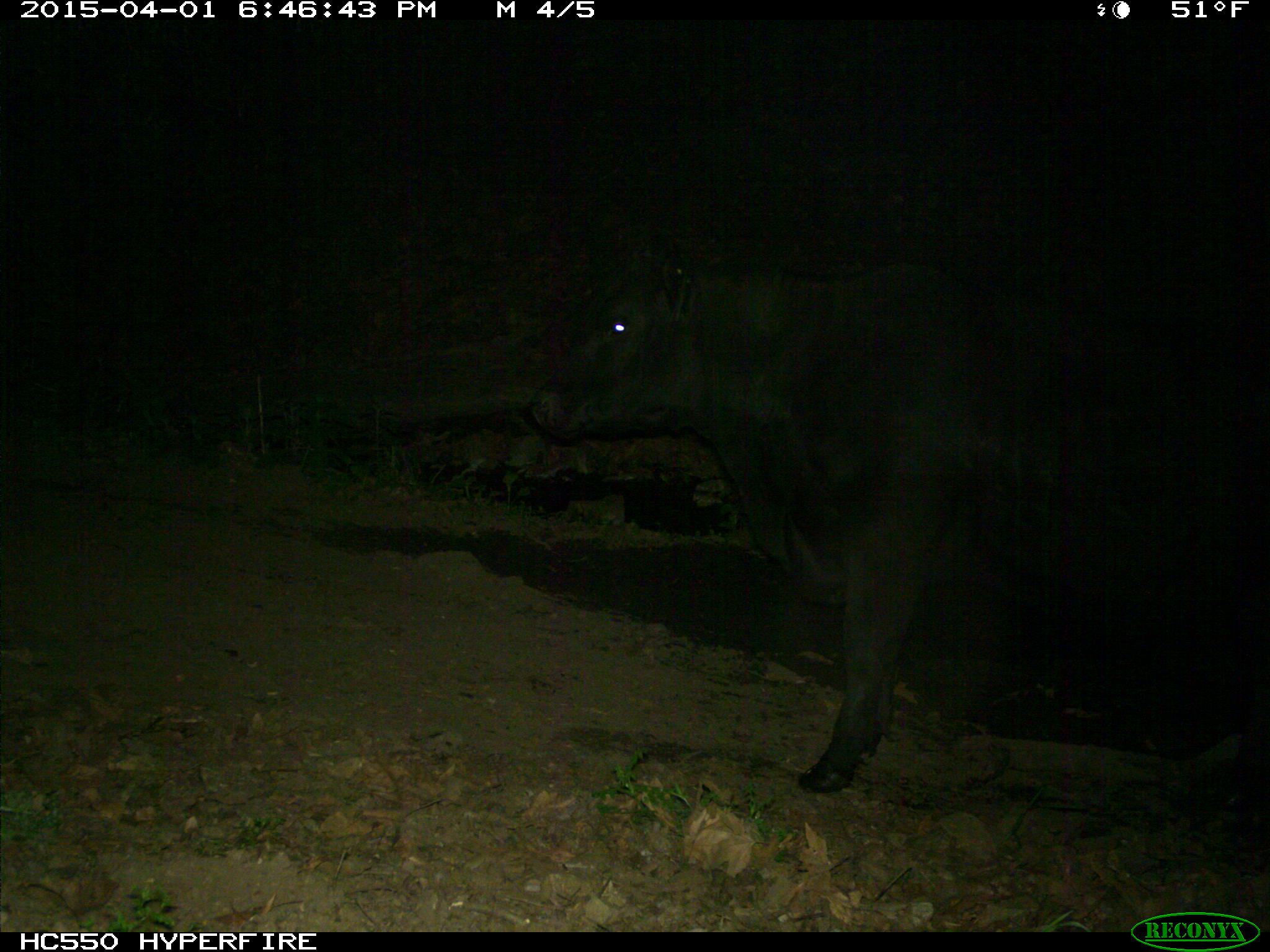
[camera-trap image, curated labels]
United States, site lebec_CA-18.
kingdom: Animalia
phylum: Chordata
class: Mammalia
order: Artiodactyla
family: Bovidae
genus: Bos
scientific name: Bos taurus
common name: domestic cow